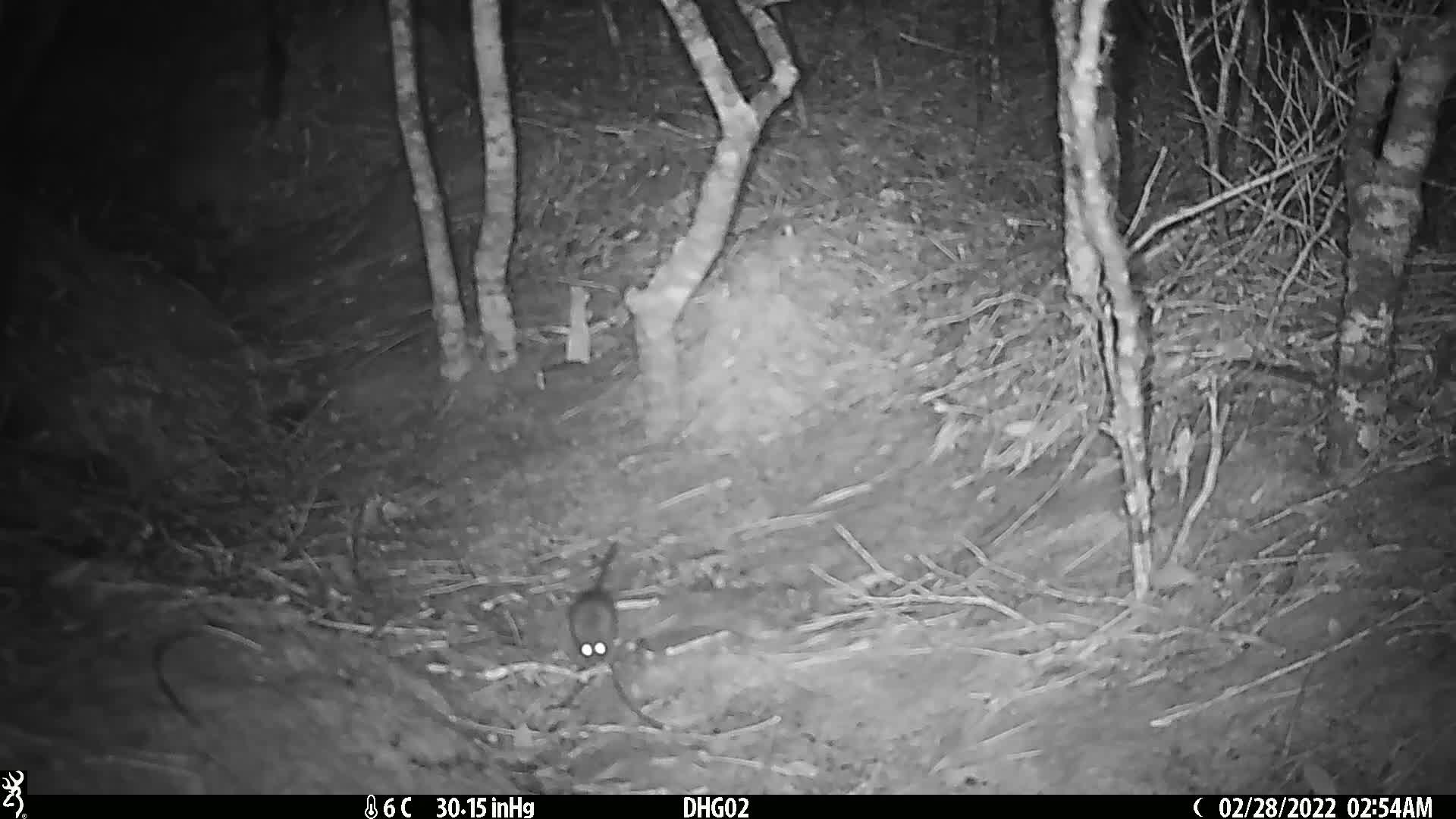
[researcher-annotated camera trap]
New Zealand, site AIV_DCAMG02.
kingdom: Animalia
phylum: Chordata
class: Mammalia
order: Rodentia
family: Muridae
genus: Mus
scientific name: Mus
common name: mouse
Mouse (Mus).